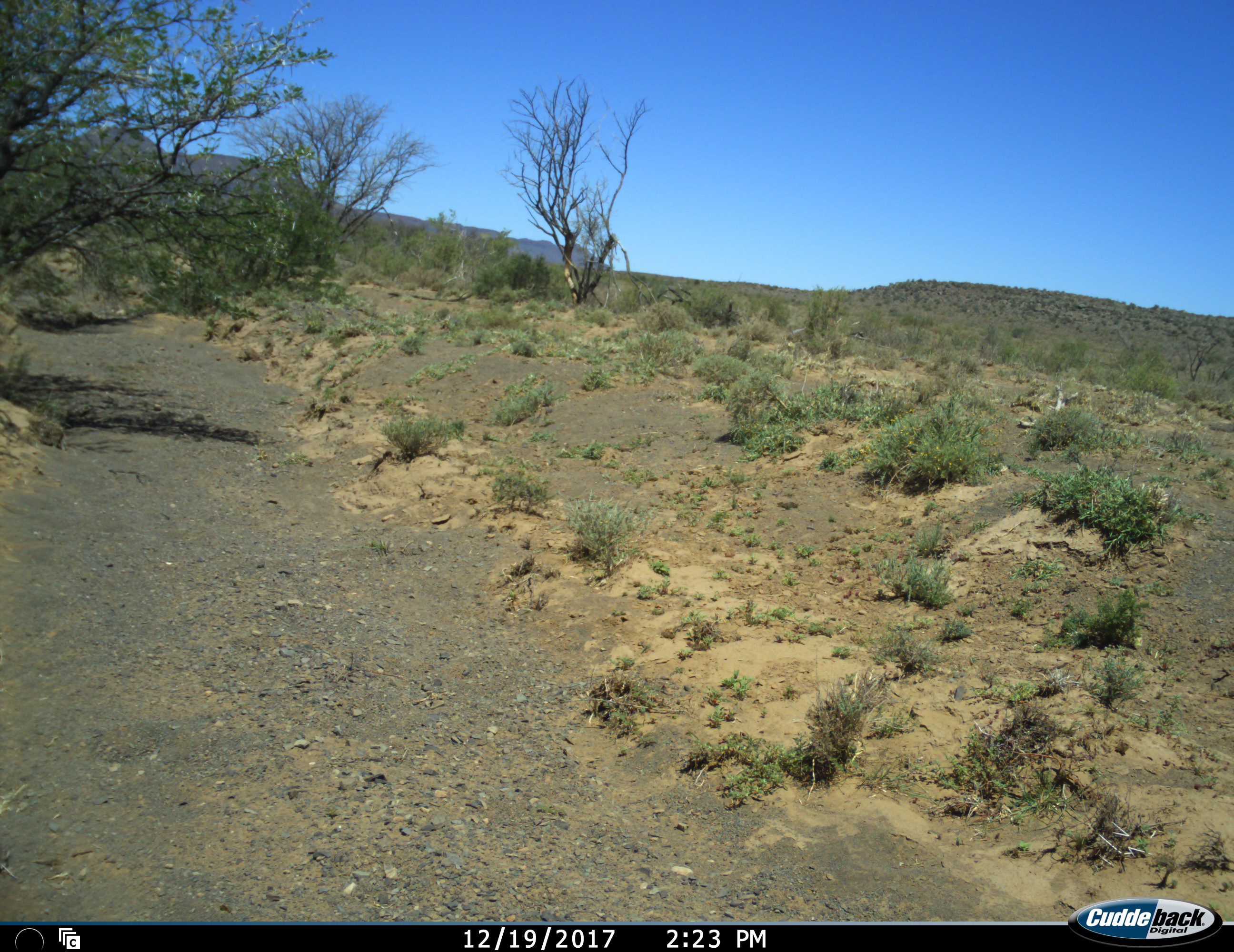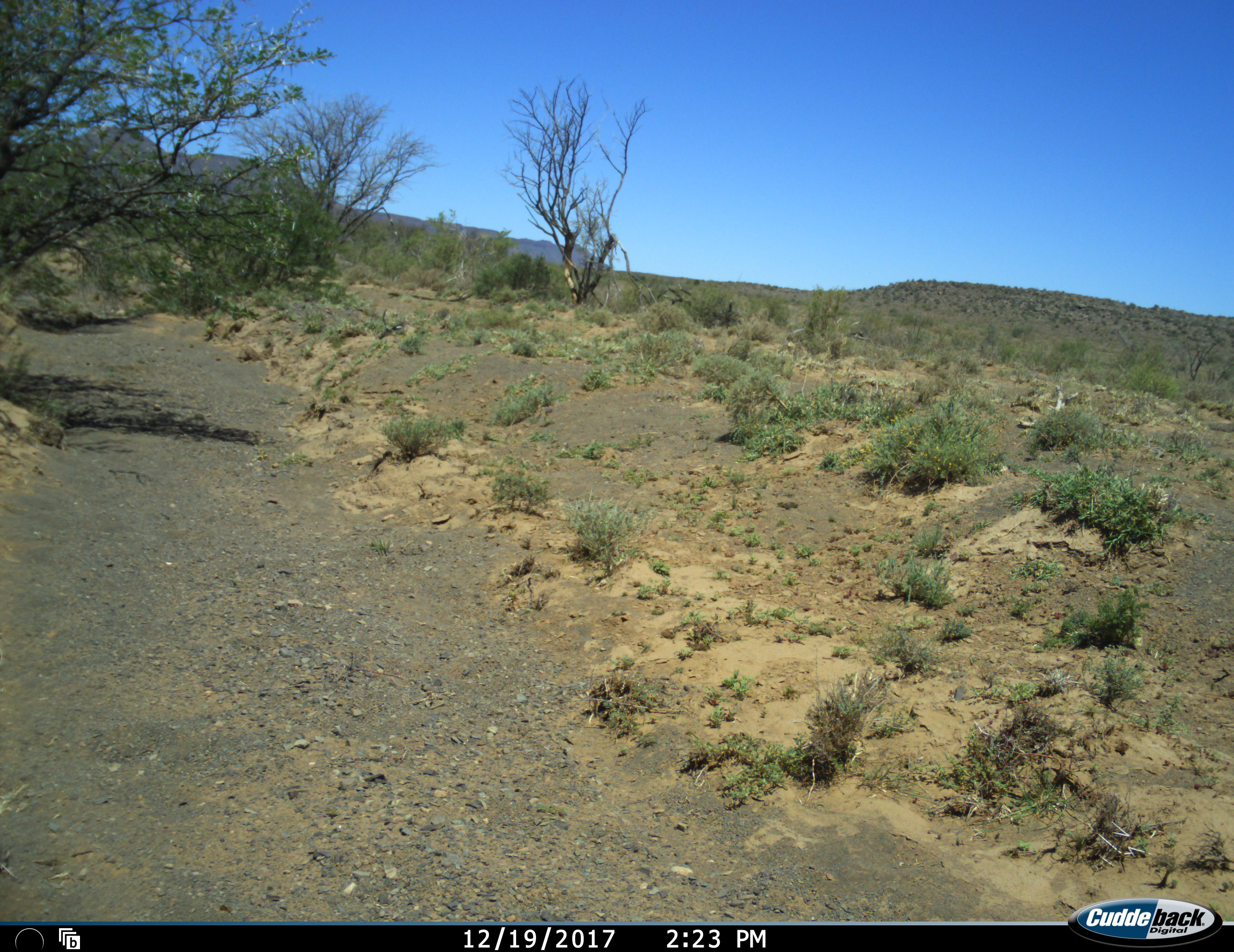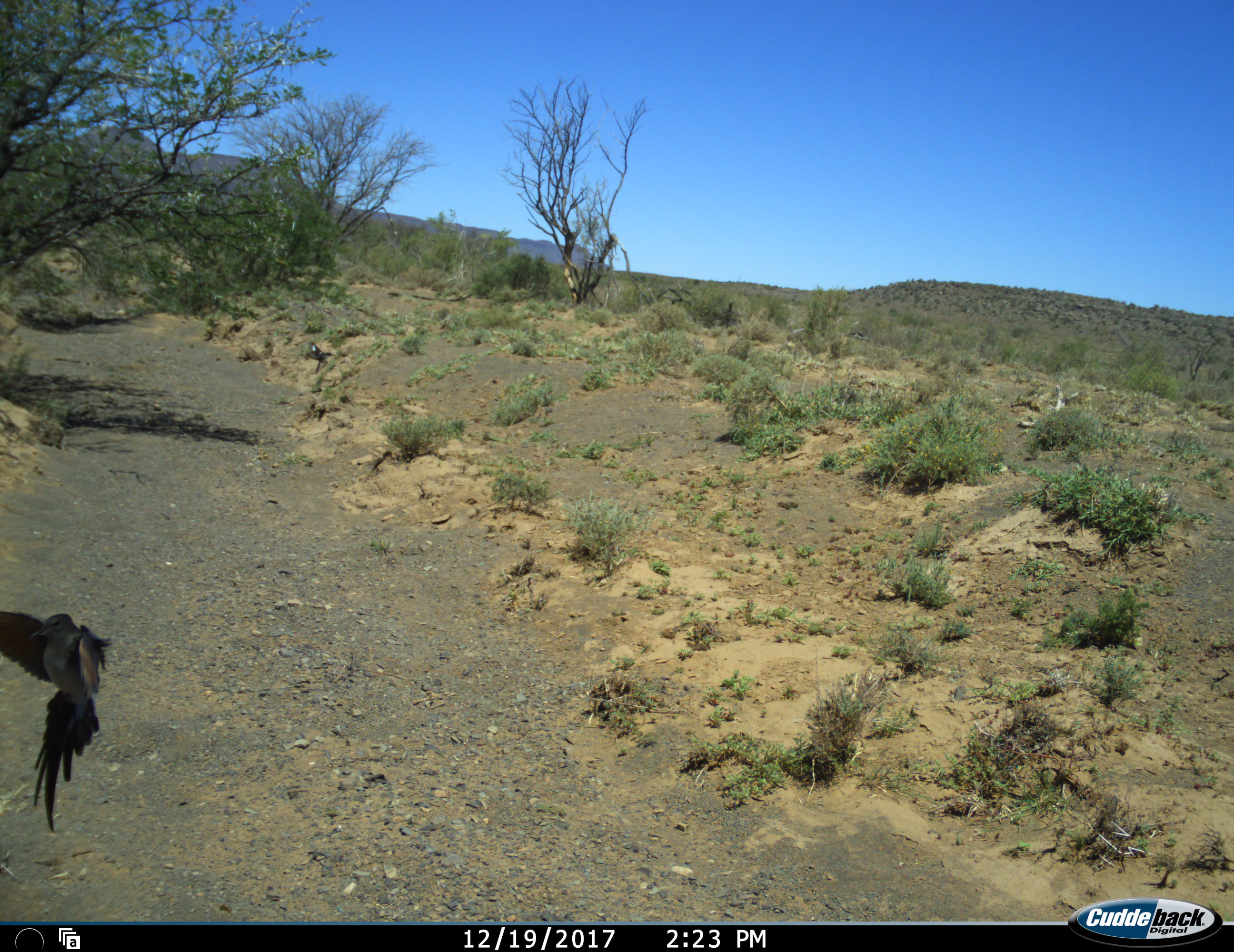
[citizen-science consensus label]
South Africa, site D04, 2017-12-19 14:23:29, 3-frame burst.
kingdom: Animalia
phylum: Chordata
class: Aves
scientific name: Aves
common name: bird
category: birdother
Birdother (bird) (Aves), count 1. Behavior (volunteer vote fractions): standing 0%, resting 0%, moving 100%, interacting 14%. Young present (vote fraction): 0%. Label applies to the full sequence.